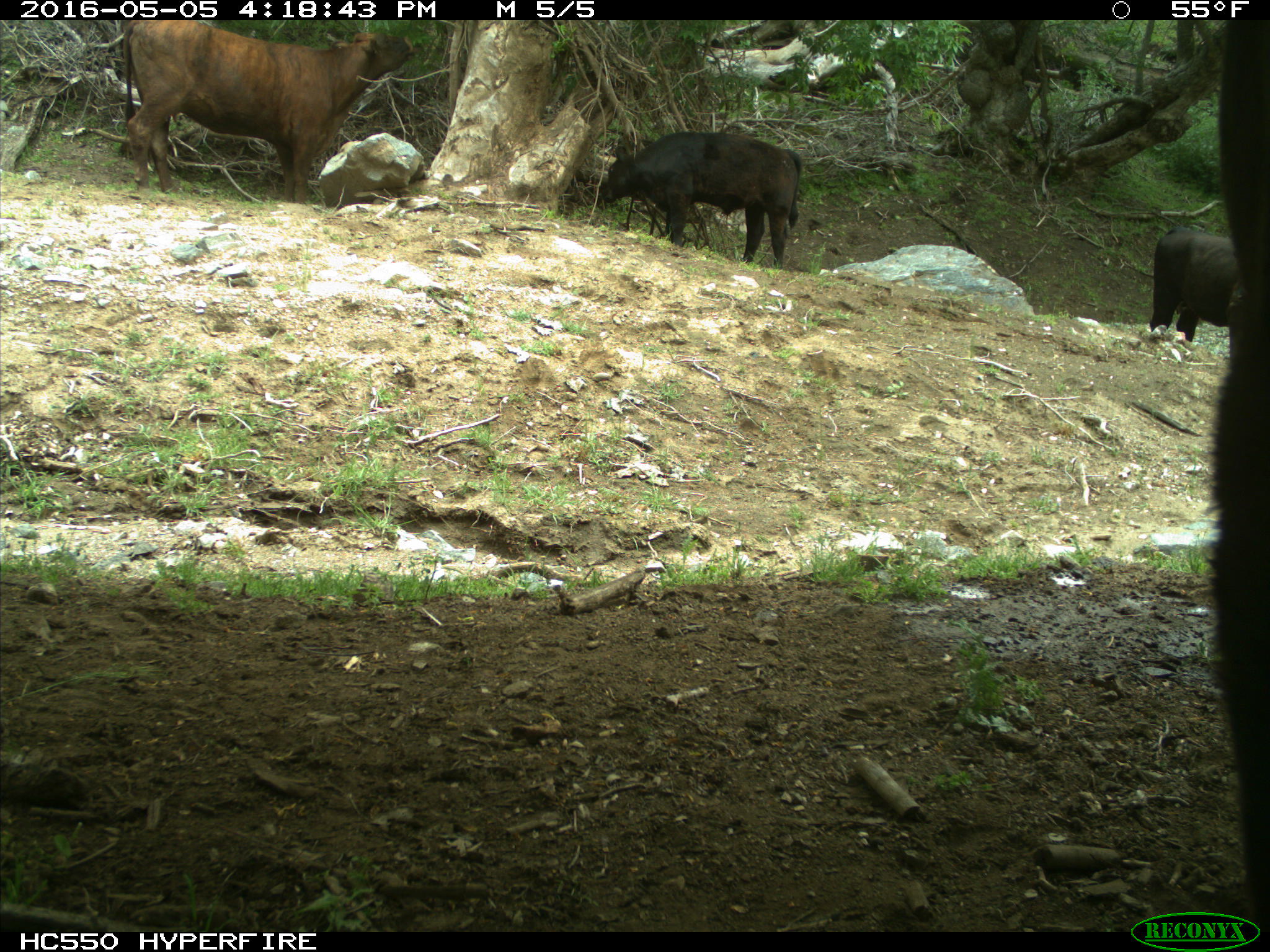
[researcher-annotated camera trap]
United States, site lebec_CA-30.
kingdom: Animalia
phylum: Chordata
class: Mammalia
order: Artiodactyla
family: Bovidae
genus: Bos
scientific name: Bos taurus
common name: domestic cow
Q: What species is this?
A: Bos taurus (domestic cow).